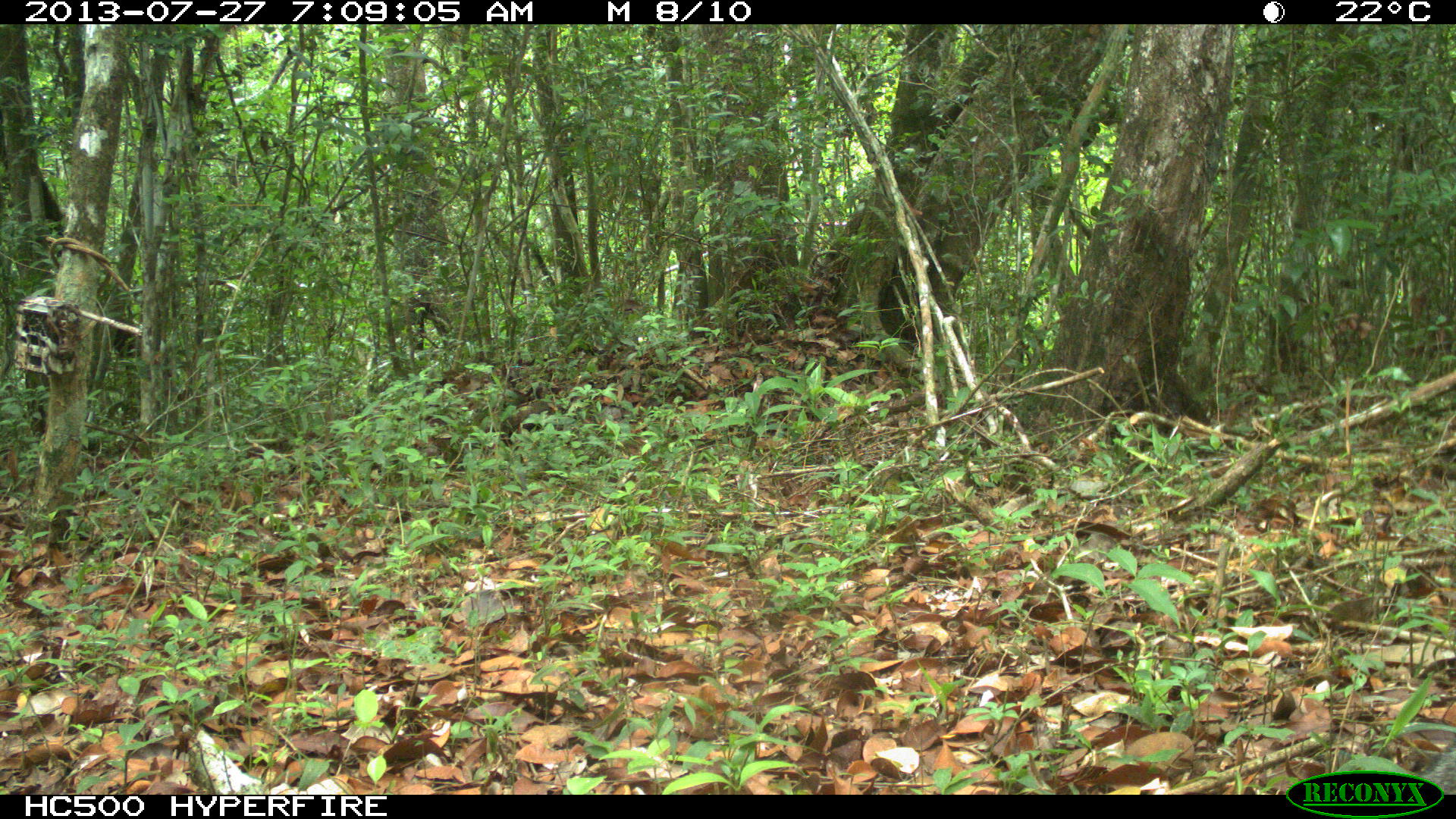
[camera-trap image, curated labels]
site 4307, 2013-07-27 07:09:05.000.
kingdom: Animalia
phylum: Chordata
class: Mammalia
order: Carnivora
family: Canidae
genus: Urocyon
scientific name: Urocyon cinereoargenteus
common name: gray fox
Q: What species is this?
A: Urocyon cinereoargenteus (gray fox).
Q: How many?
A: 1.